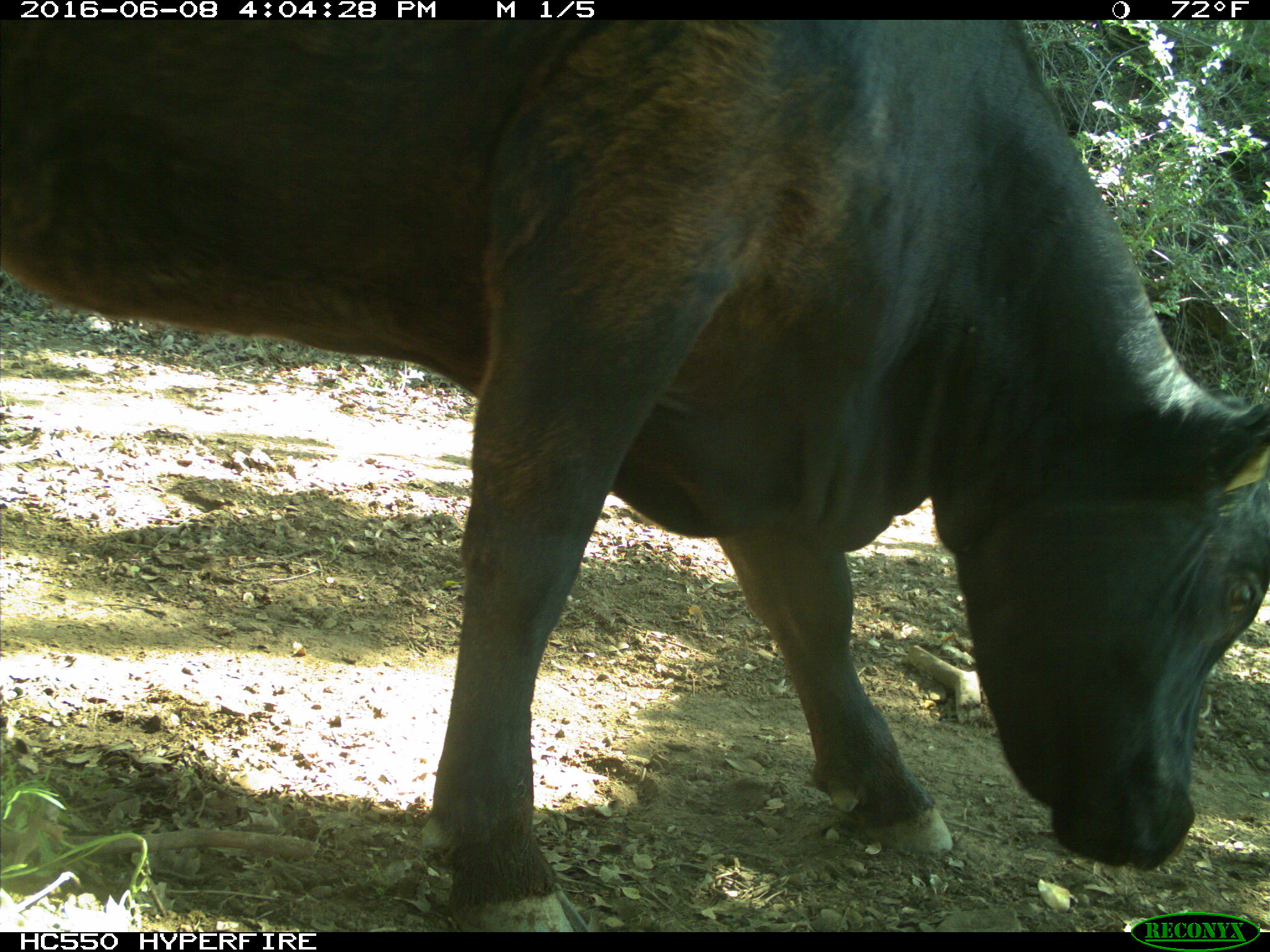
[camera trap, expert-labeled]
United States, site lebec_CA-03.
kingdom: Animalia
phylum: Chordata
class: Mammalia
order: Artiodactyla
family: Bovidae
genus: Bos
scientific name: Bos taurus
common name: domestic cow